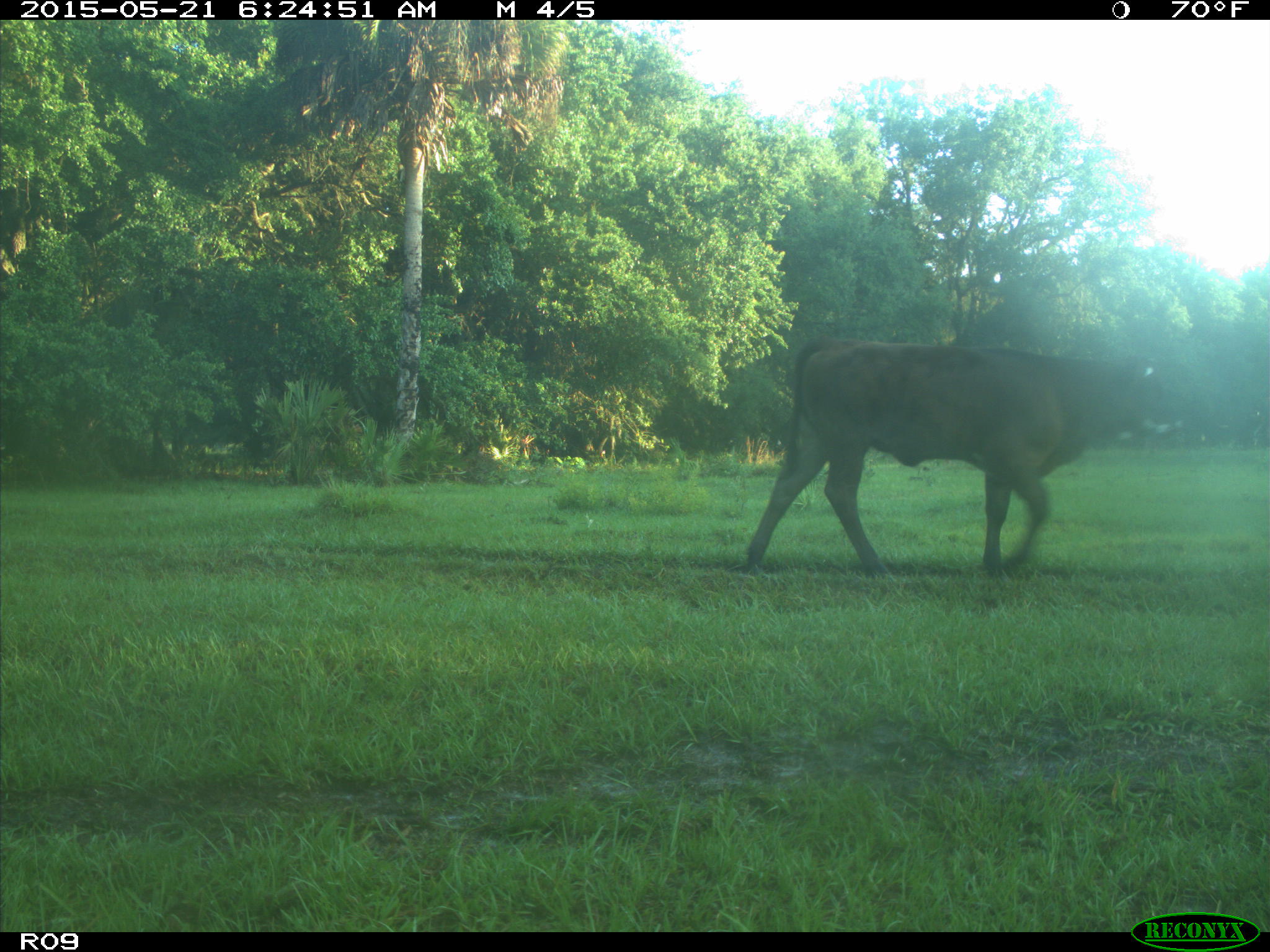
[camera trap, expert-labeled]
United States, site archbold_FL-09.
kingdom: Animalia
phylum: Chordata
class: Mammalia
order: Artiodactyla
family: Bovidae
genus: Bos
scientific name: Bos taurus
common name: domestic cow